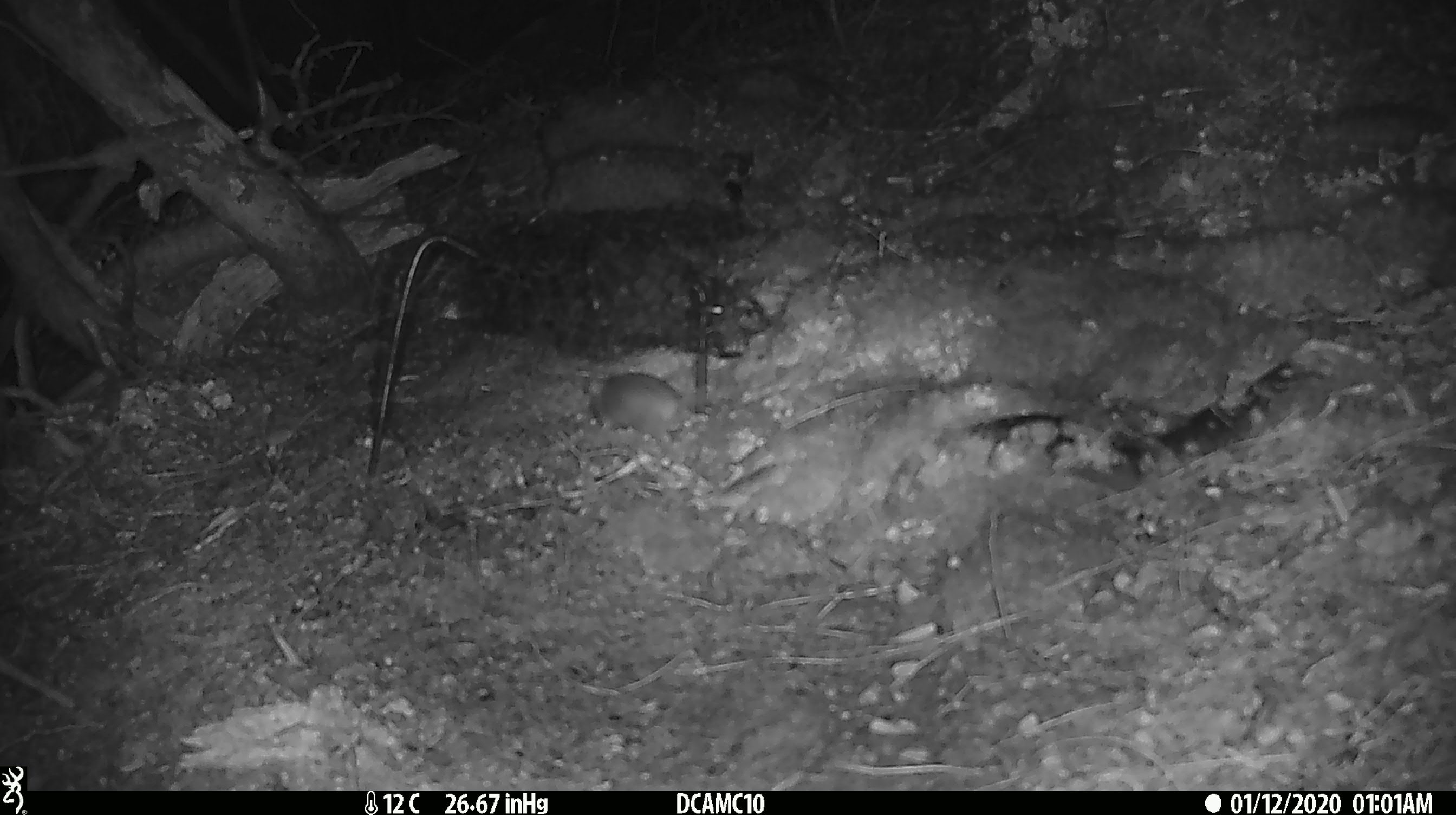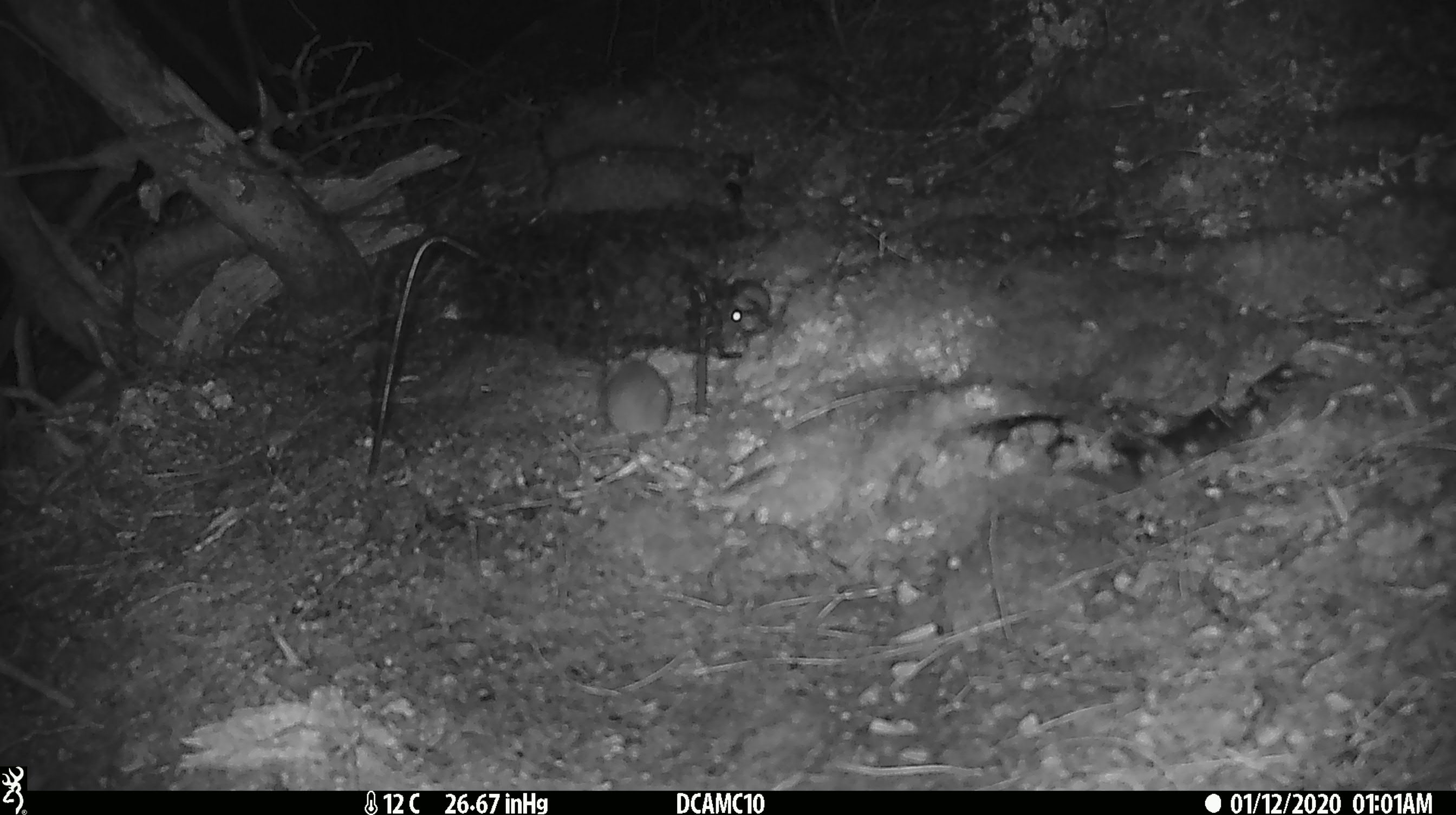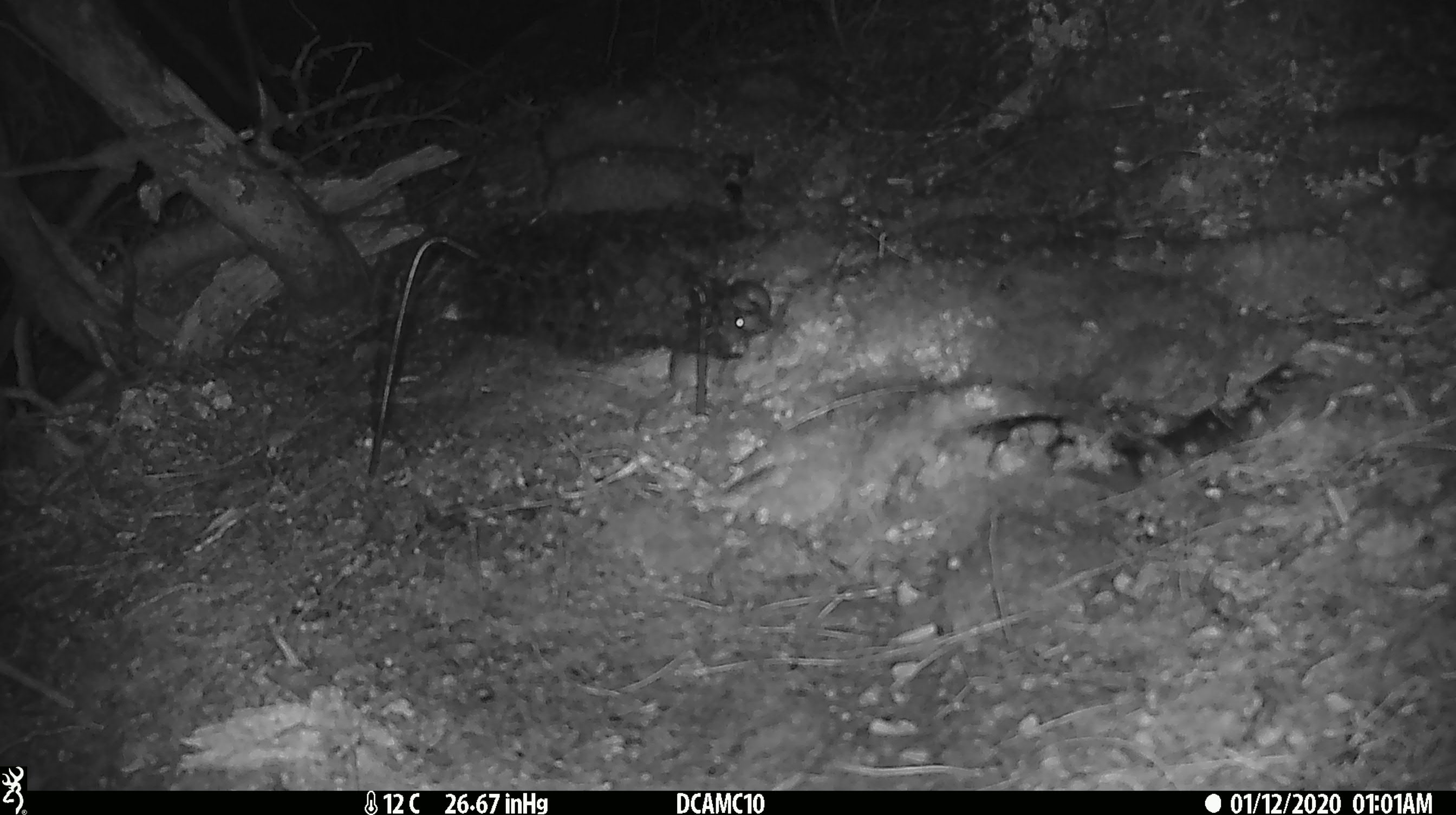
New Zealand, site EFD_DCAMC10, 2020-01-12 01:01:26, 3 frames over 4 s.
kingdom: Animalia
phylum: Chordata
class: Mammalia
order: Rodentia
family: Muridae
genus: Mus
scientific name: Mus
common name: mouse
Mouse (Mus).